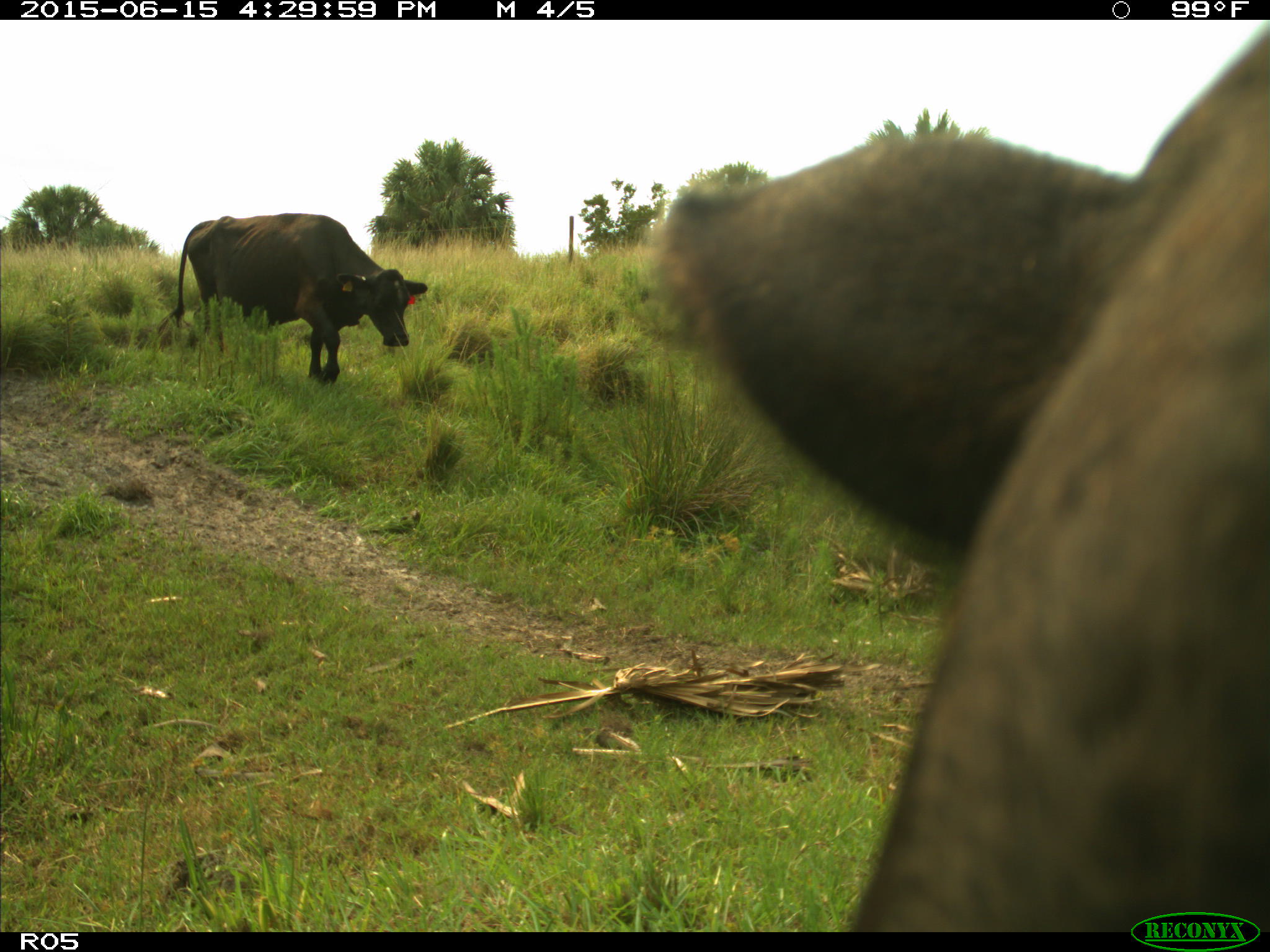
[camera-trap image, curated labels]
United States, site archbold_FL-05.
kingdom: Animalia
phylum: Chordata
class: Mammalia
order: Artiodactyla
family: Bovidae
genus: Bos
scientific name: Bos taurus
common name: domestic cow